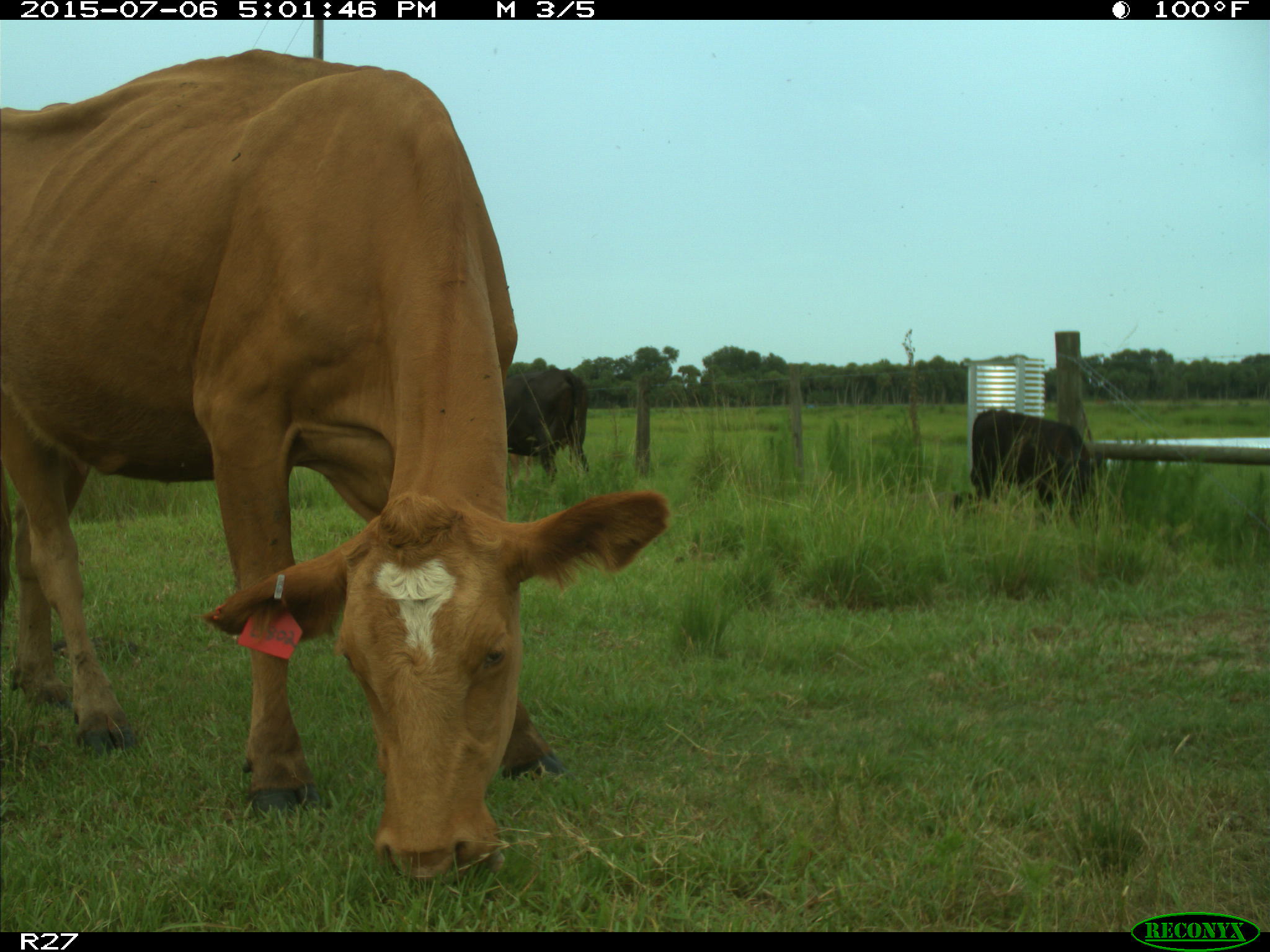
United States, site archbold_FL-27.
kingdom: Animalia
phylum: Chordata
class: Mammalia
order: Artiodactyla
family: Bovidae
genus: Bos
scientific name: Bos taurus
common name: domestic cow